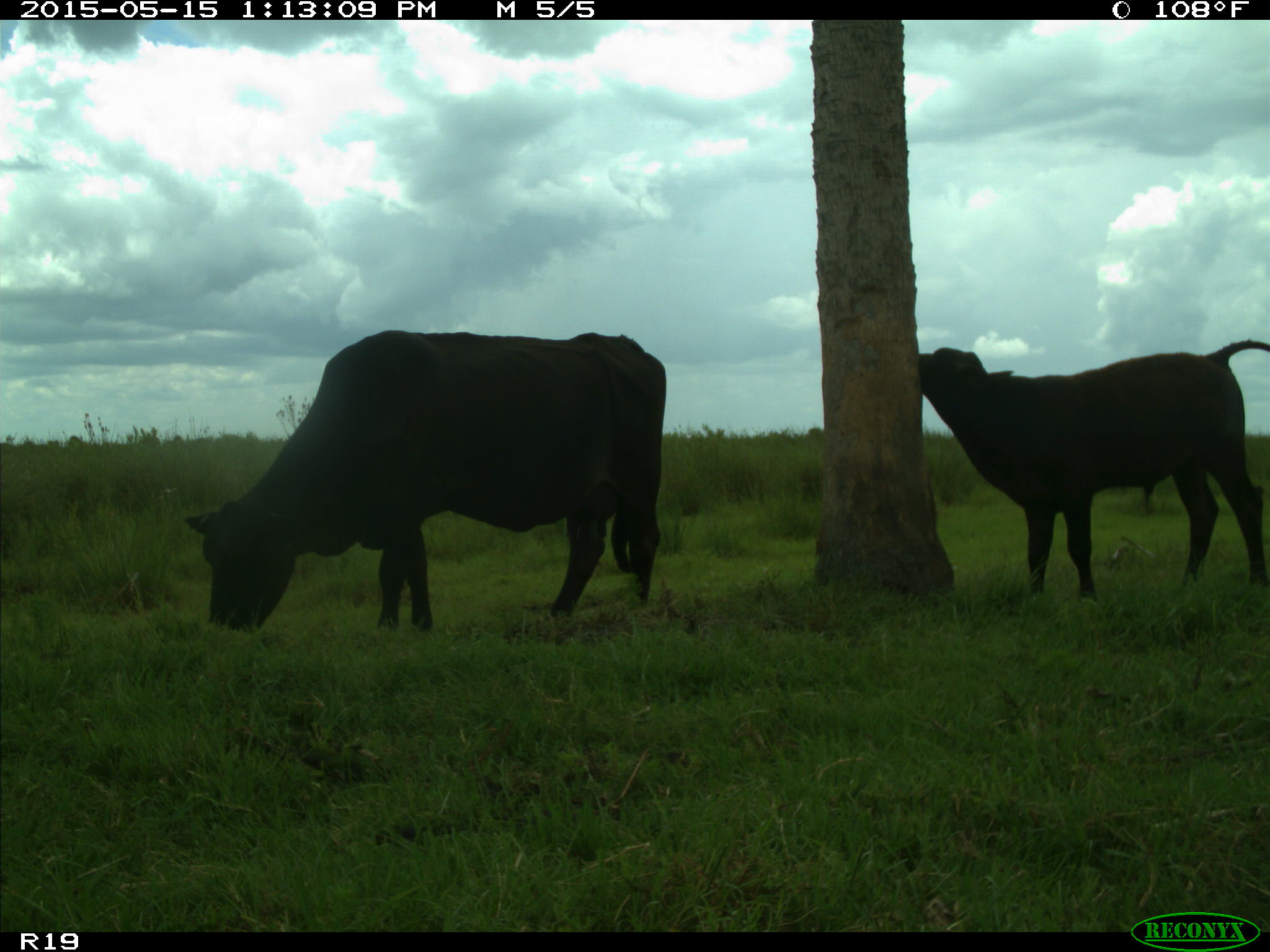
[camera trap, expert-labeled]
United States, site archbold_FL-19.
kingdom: Animalia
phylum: Chordata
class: Mammalia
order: Artiodactyla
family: Bovidae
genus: Bos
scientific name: Bos taurus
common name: domestic cow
Bos taurus (domestic cow).